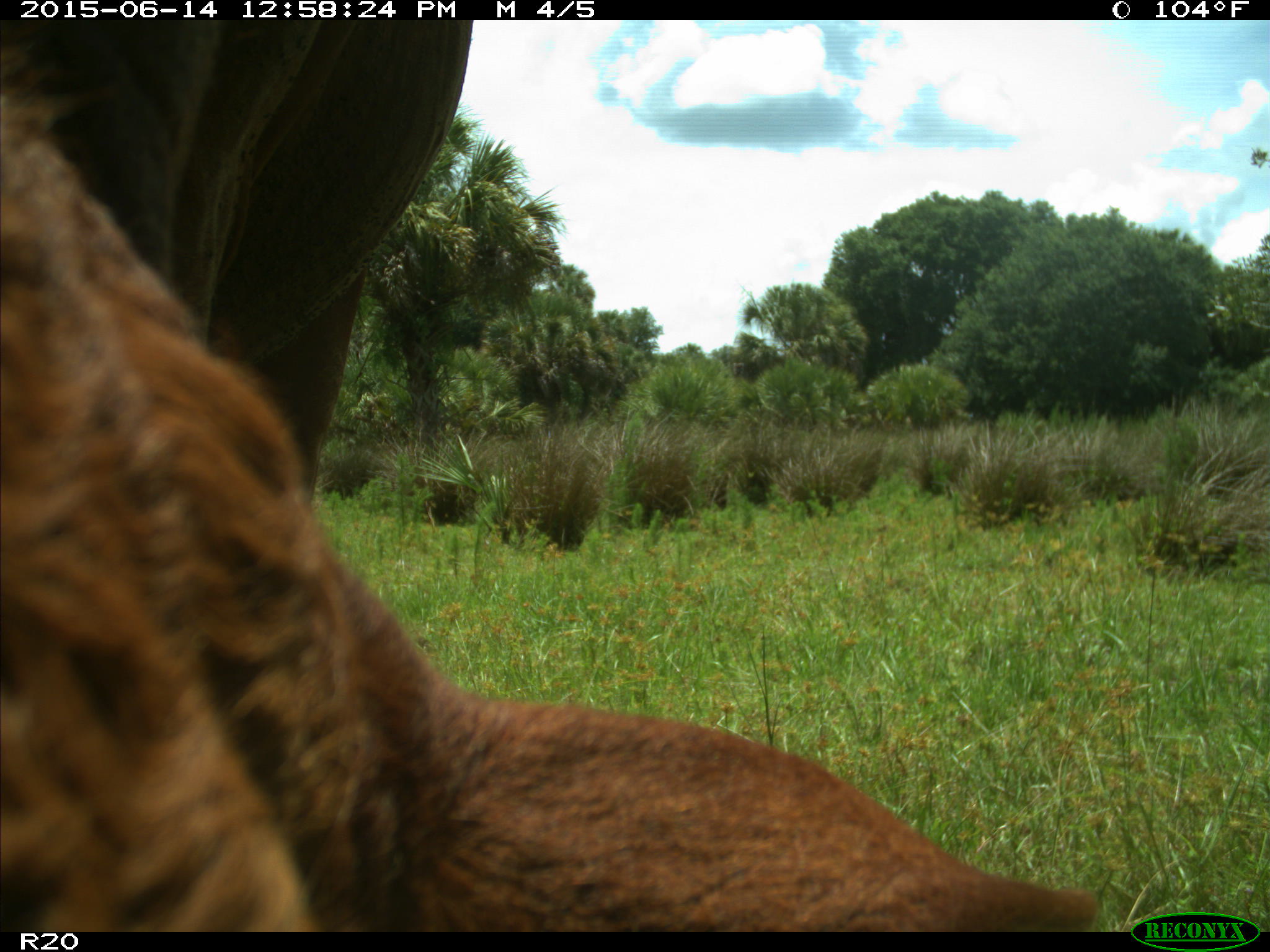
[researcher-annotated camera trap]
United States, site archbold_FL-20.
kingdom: Animalia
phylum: Chordata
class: Mammalia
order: Artiodactyla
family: Bovidae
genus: Bos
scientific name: Bos taurus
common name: domestic cow